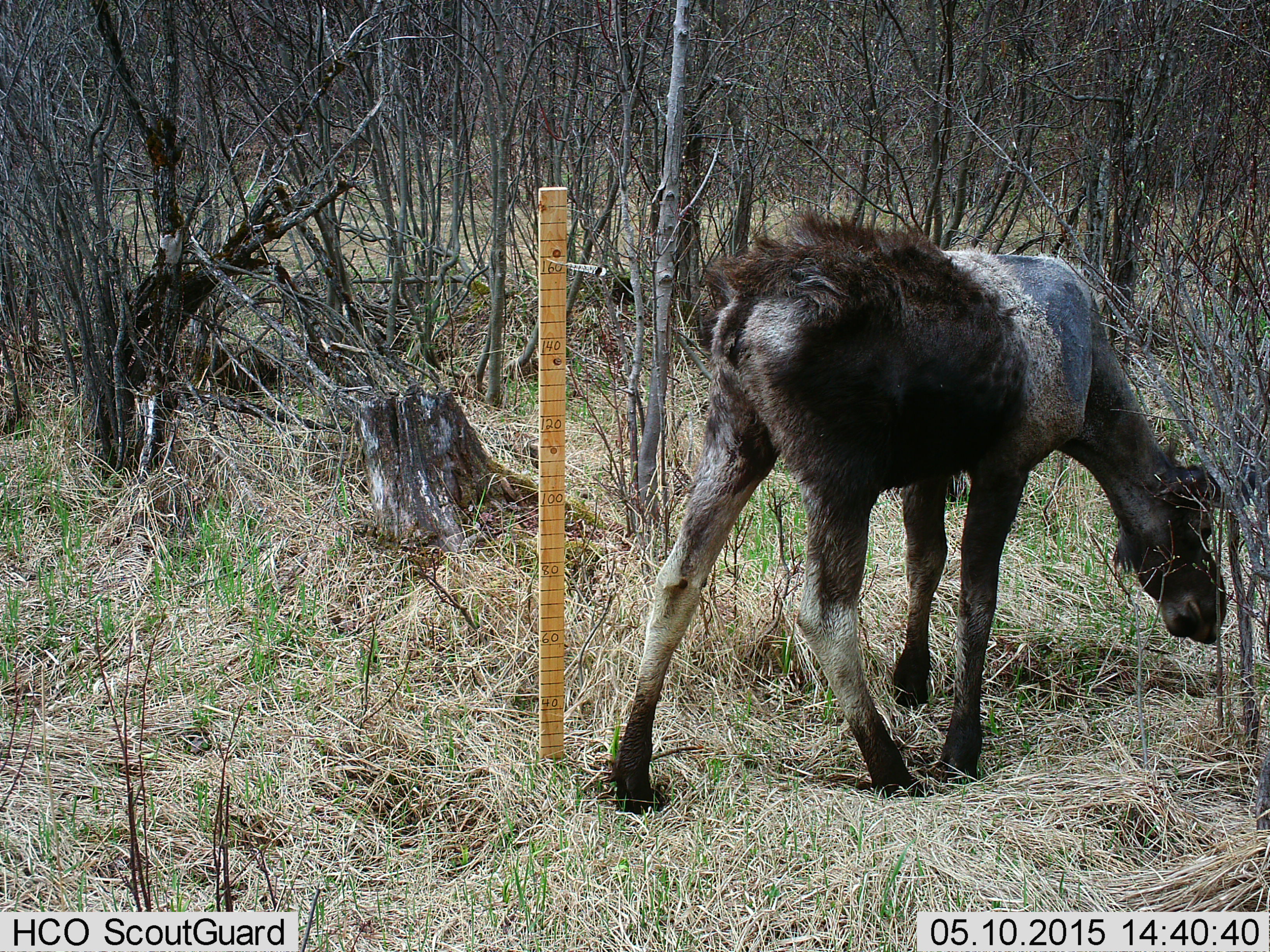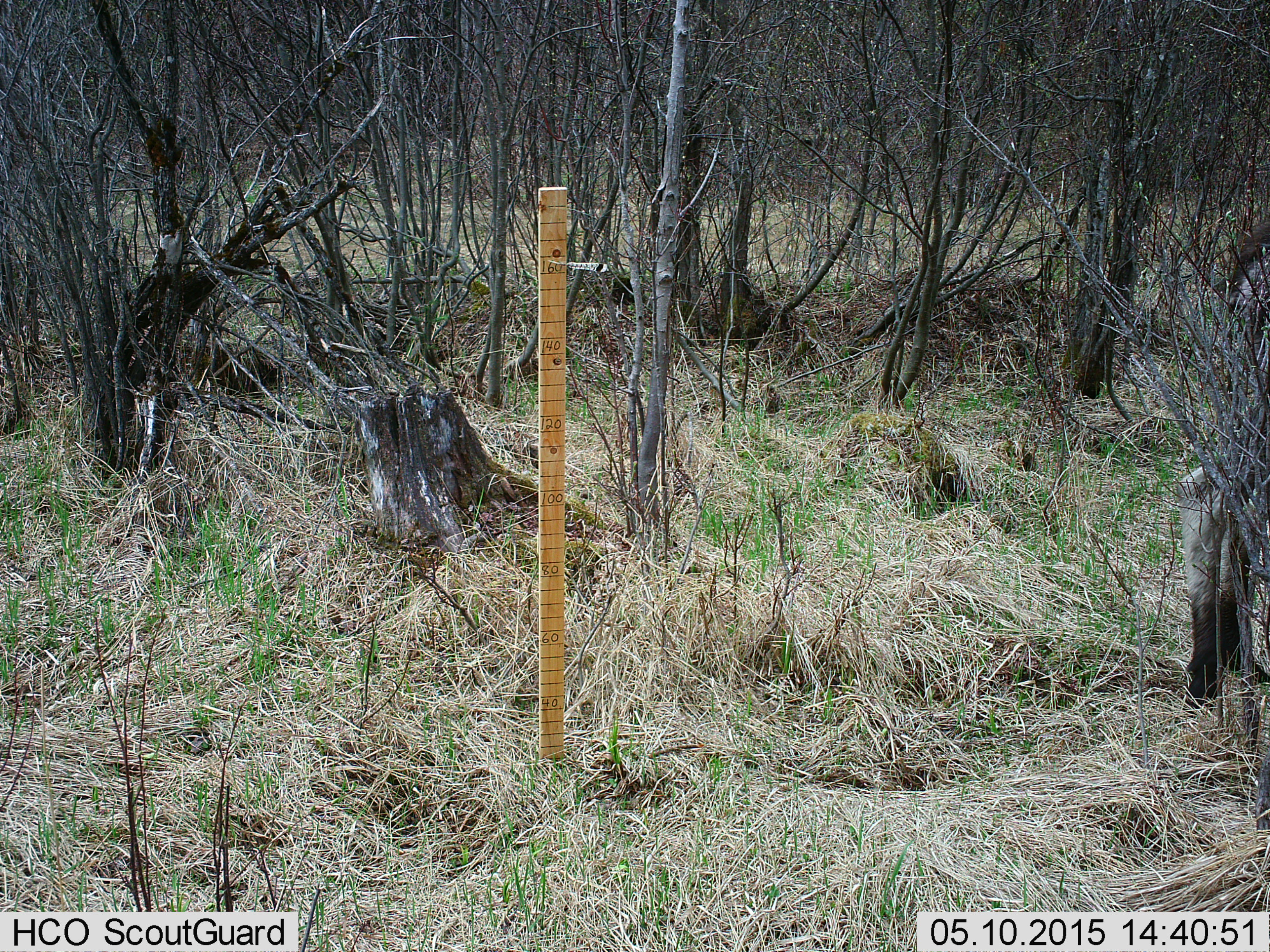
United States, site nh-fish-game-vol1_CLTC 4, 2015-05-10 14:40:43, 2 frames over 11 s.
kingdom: Animalia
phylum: Chordata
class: Mammalia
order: Artiodactyla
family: Cervidae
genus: Alces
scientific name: Alces alces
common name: moose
Moose (Alces alces).